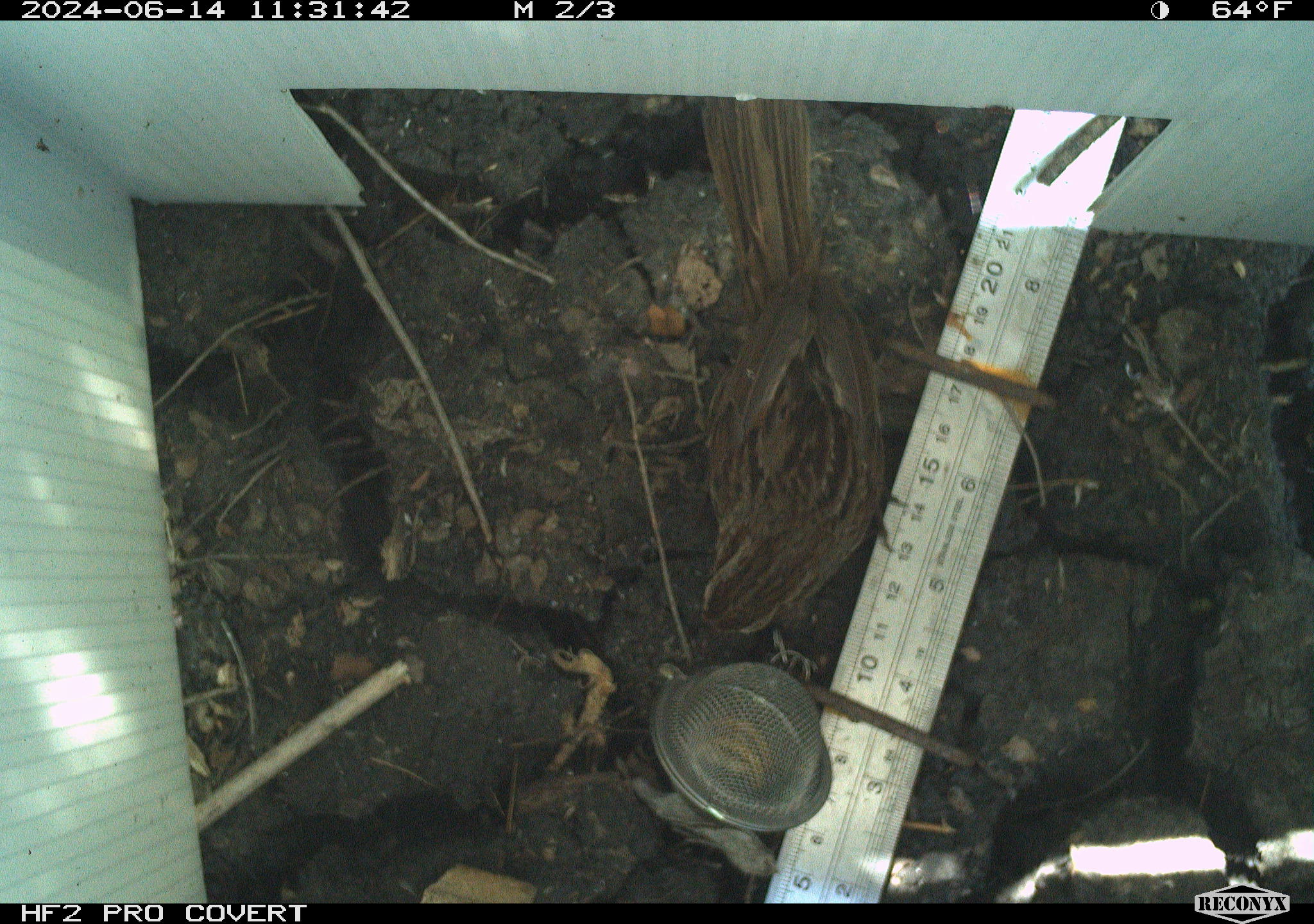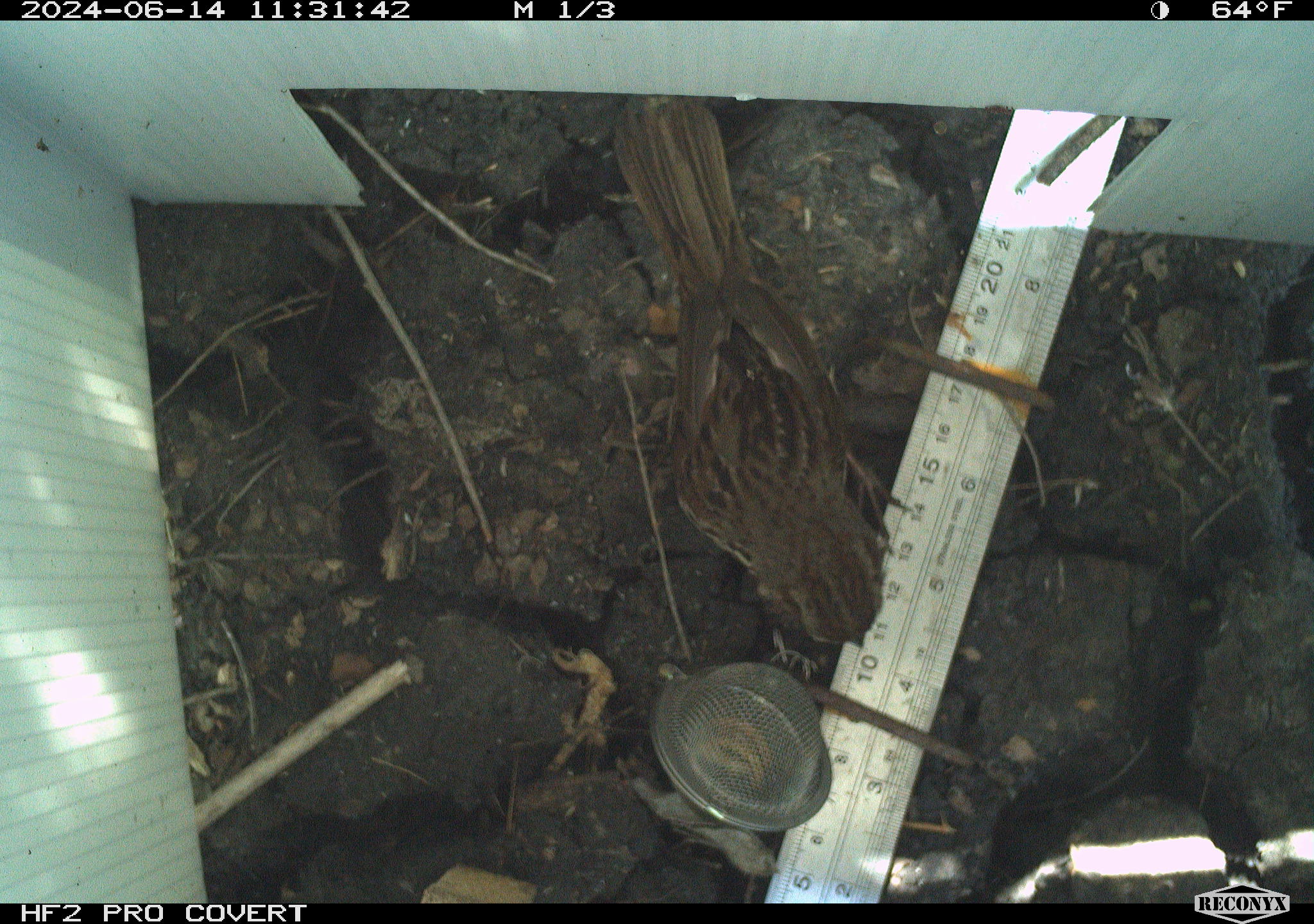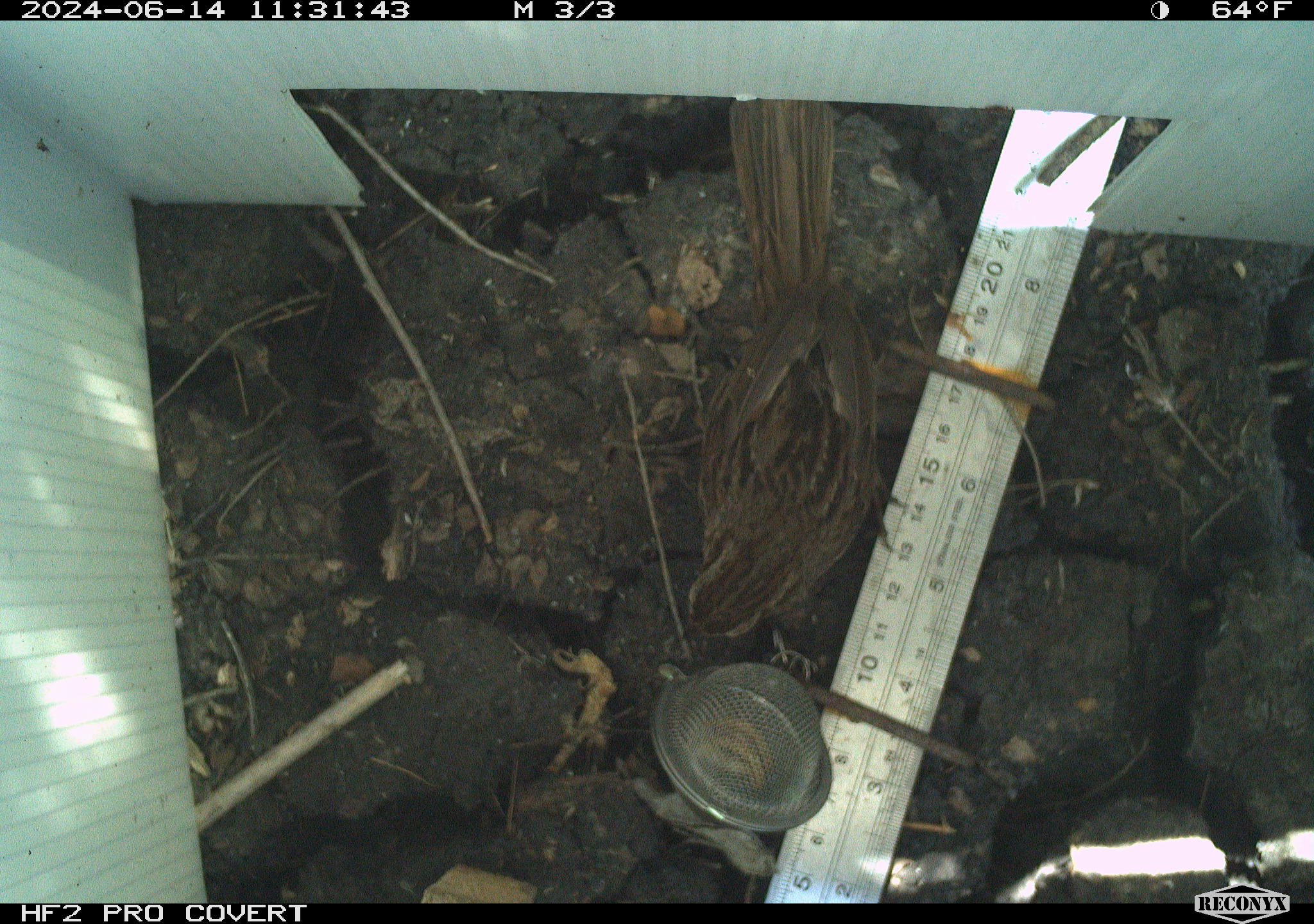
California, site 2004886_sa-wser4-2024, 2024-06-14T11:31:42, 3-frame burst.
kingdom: Animalia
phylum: Chordata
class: Aves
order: Passeriformes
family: Passerellidae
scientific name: Passerellidae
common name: new world sparrows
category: passerellidae family